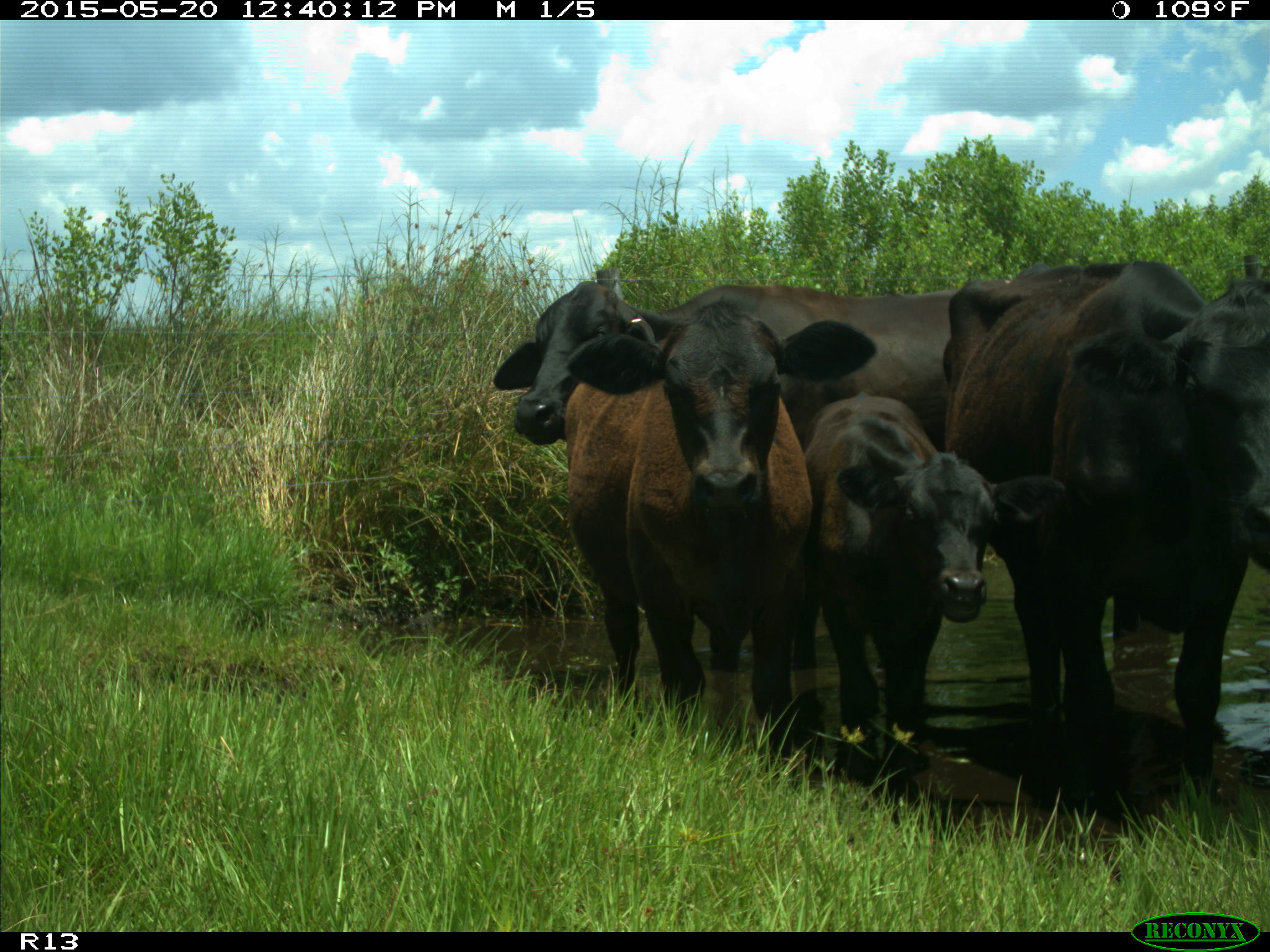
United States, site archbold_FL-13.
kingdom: Animalia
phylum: Chordata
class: Mammalia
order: Artiodactyla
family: Bovidae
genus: Bos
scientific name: Bos taurus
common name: domestic cow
Bos taurus (domestic cow).